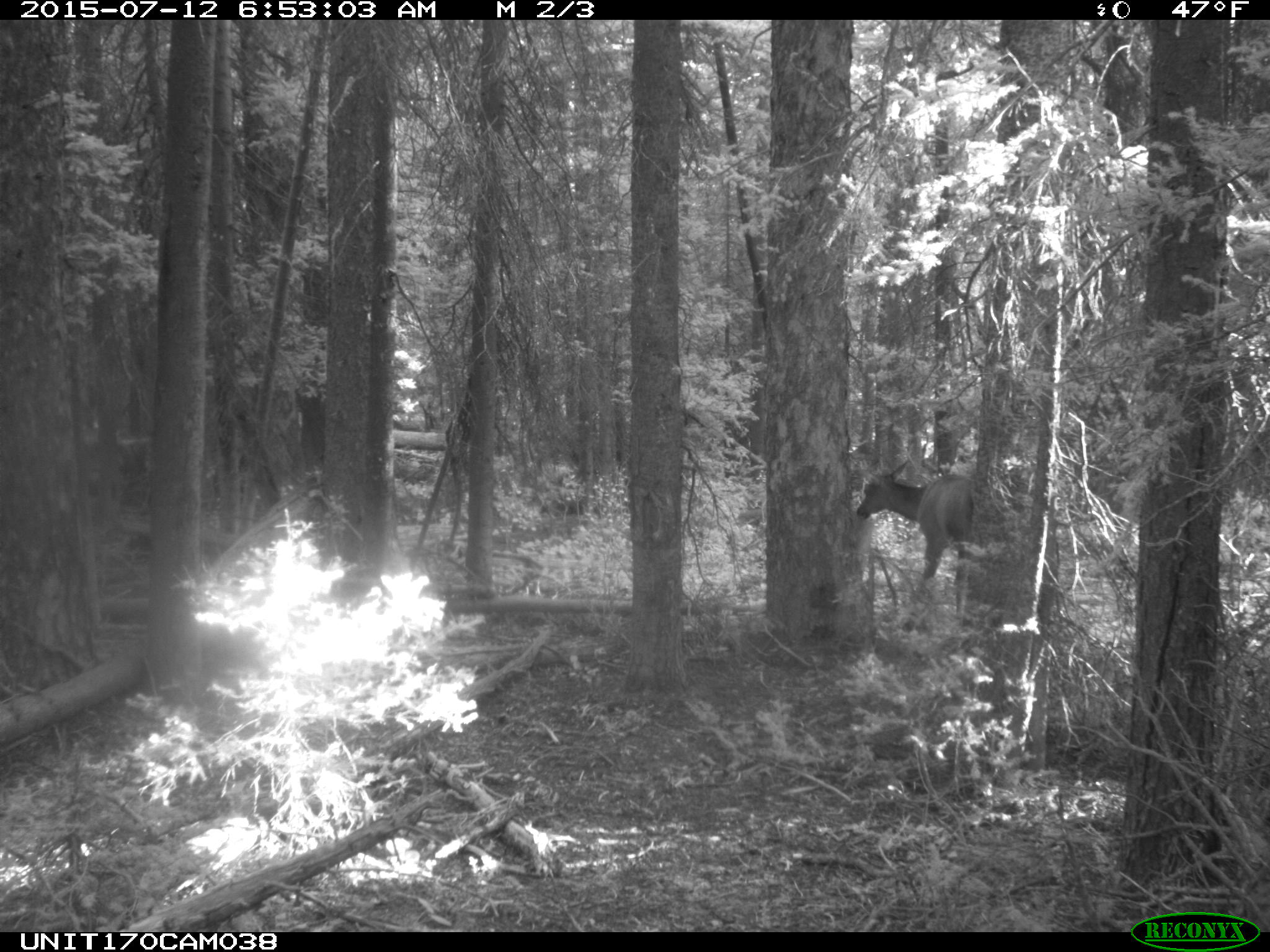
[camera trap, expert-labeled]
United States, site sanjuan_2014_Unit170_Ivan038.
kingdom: Animalia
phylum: Chordata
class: Mammalia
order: Artiodactyla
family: Cervidae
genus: Cervus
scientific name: Cervus elaphus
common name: red deer